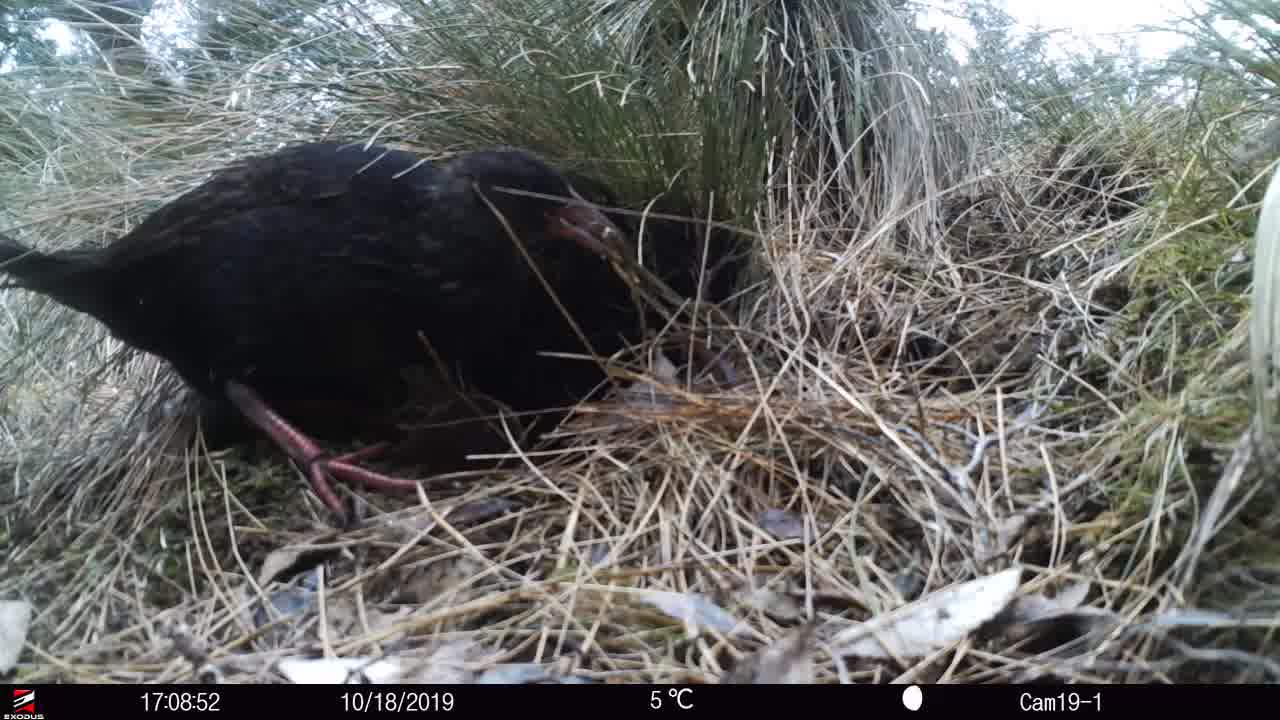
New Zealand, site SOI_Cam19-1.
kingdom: Animalia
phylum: Chordata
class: Aves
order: Gruiformes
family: Rallidae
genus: Gallirallus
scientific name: Gallirallus australis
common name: weka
Weka (Gallirallus australis).